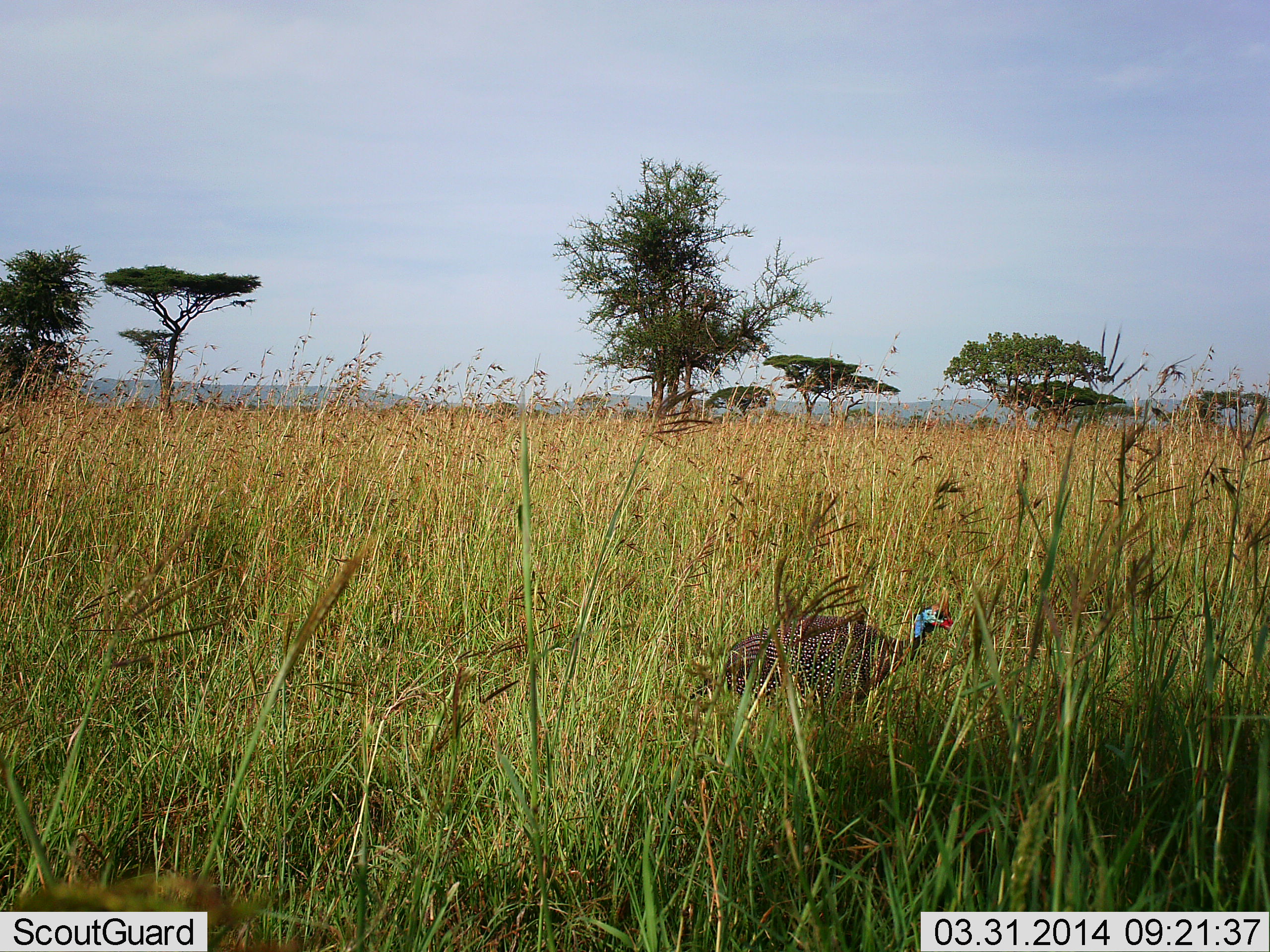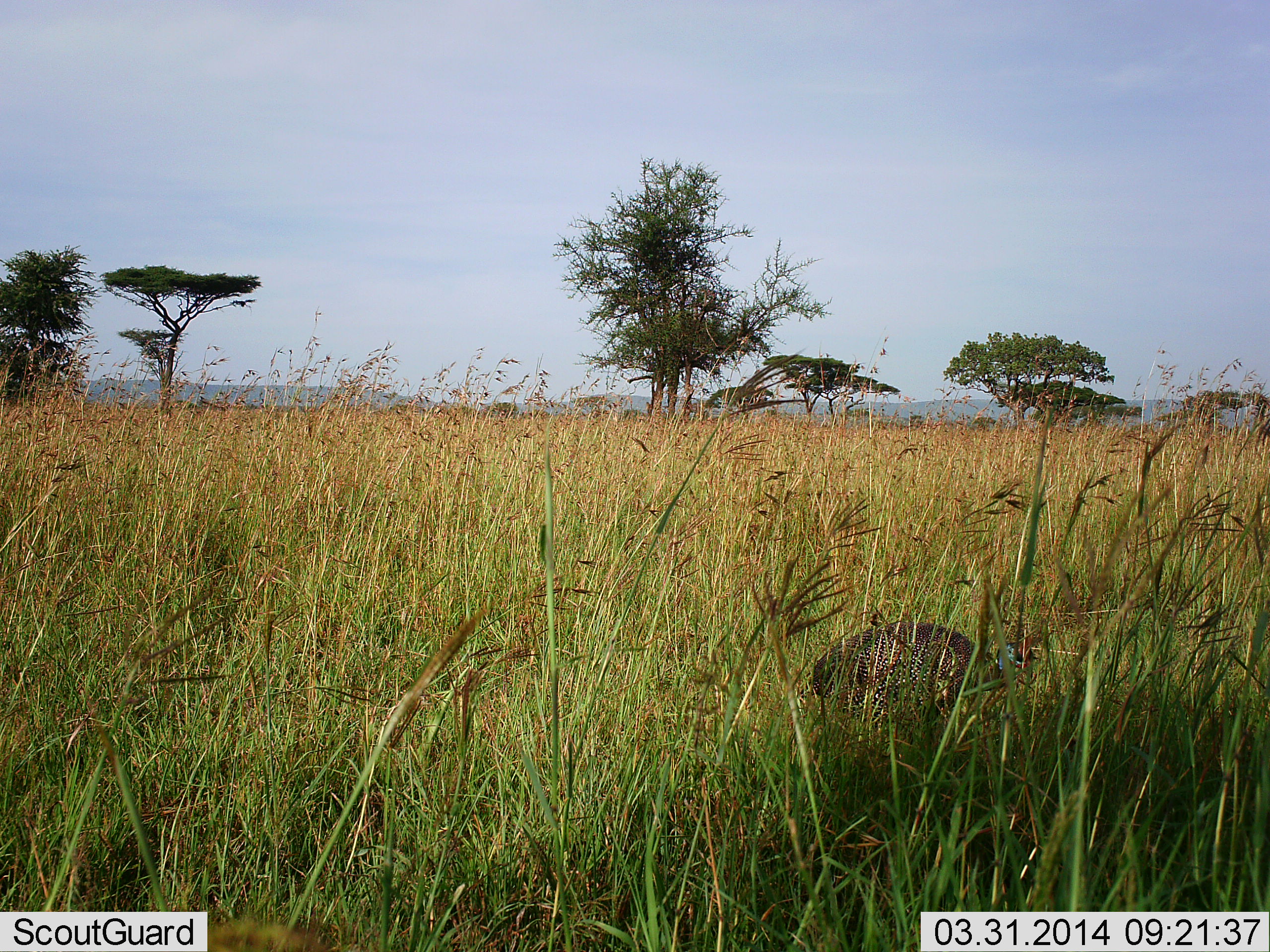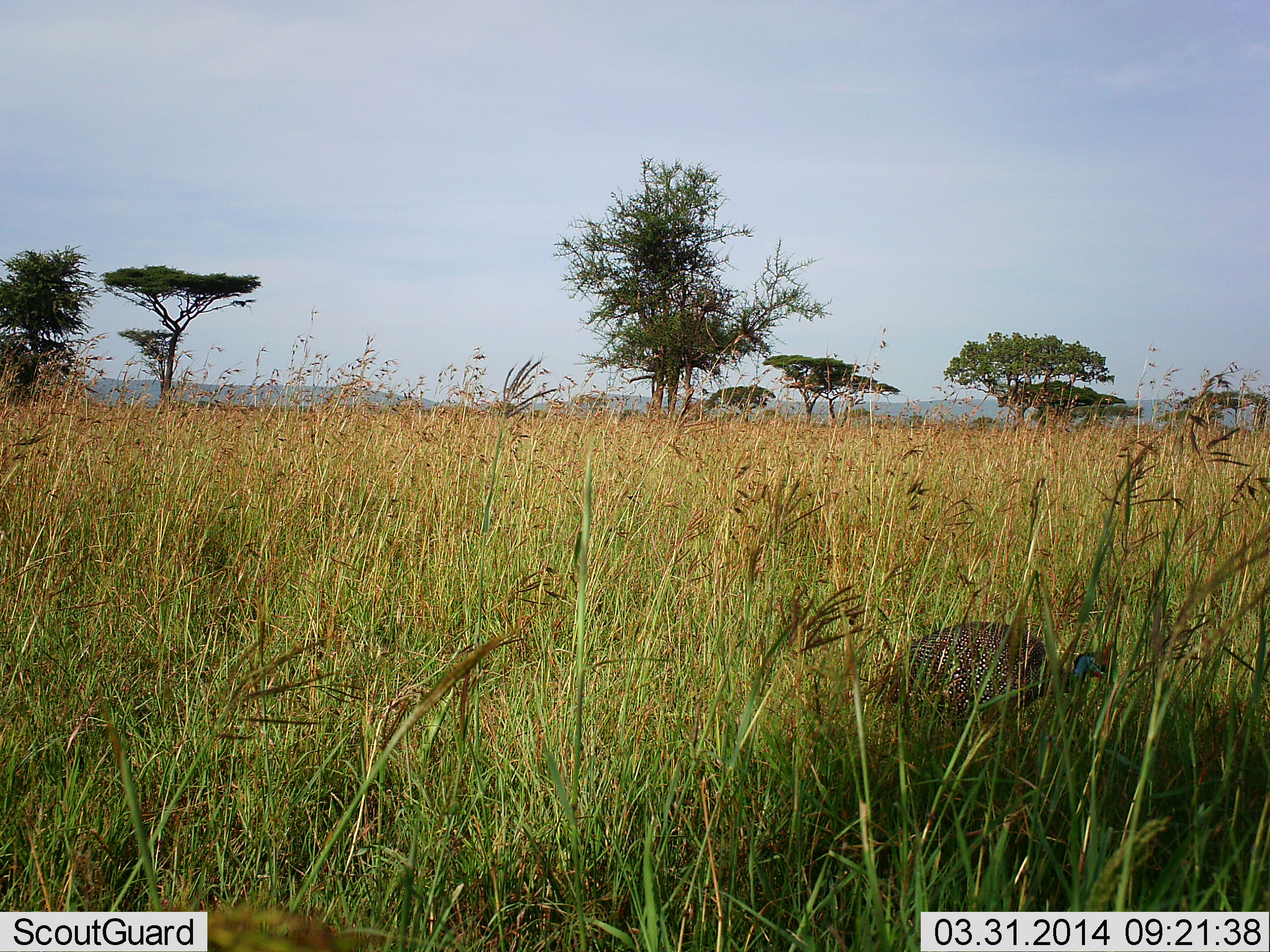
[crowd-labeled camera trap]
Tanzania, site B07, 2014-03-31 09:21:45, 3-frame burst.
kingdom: Animalia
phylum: Chordata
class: Aves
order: Galliformes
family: Numididae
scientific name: Numididae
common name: guinea fowl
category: guineafowl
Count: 1.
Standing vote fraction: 20%.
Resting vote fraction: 0%.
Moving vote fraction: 90%.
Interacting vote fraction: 0%.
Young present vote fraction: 0%.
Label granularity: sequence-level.